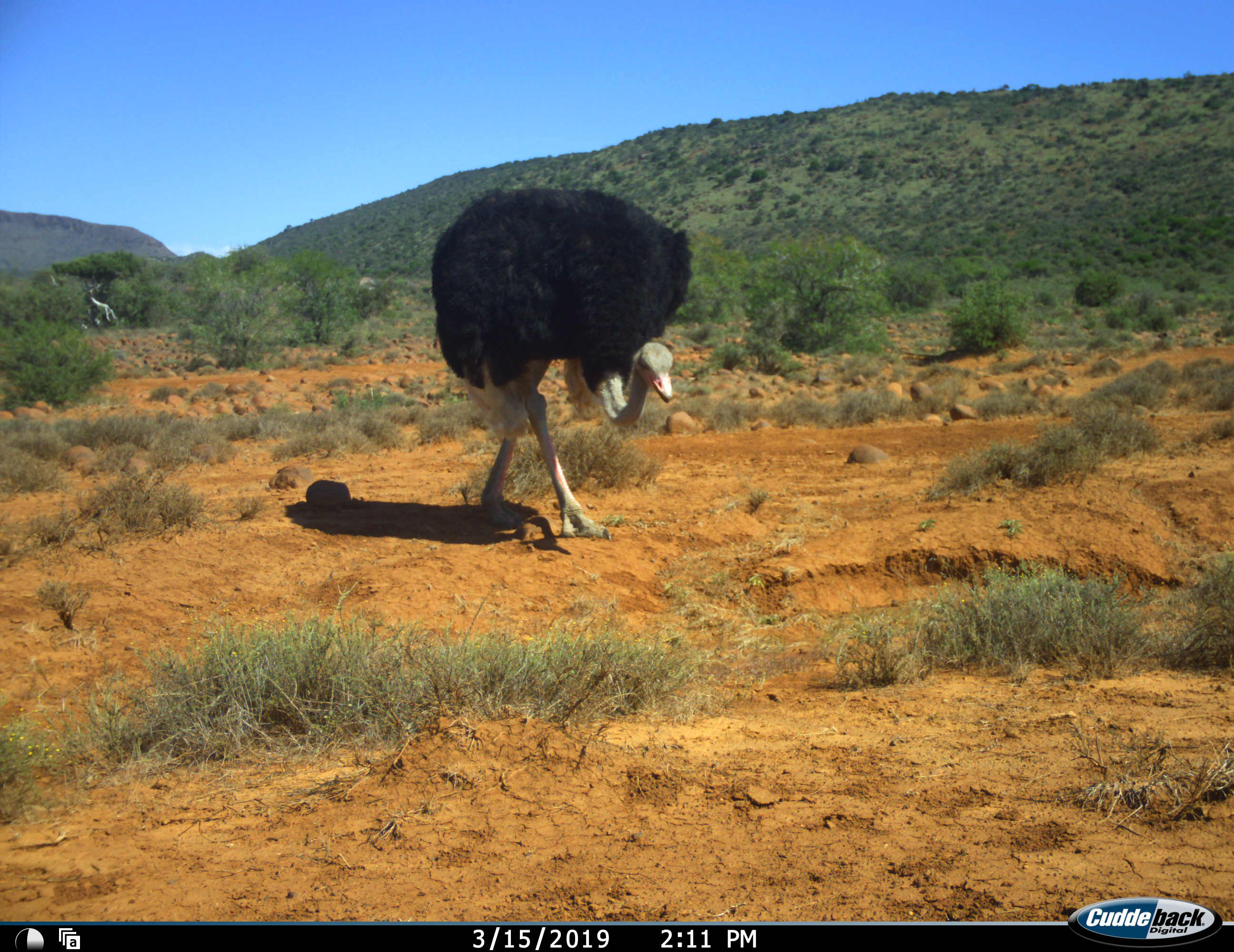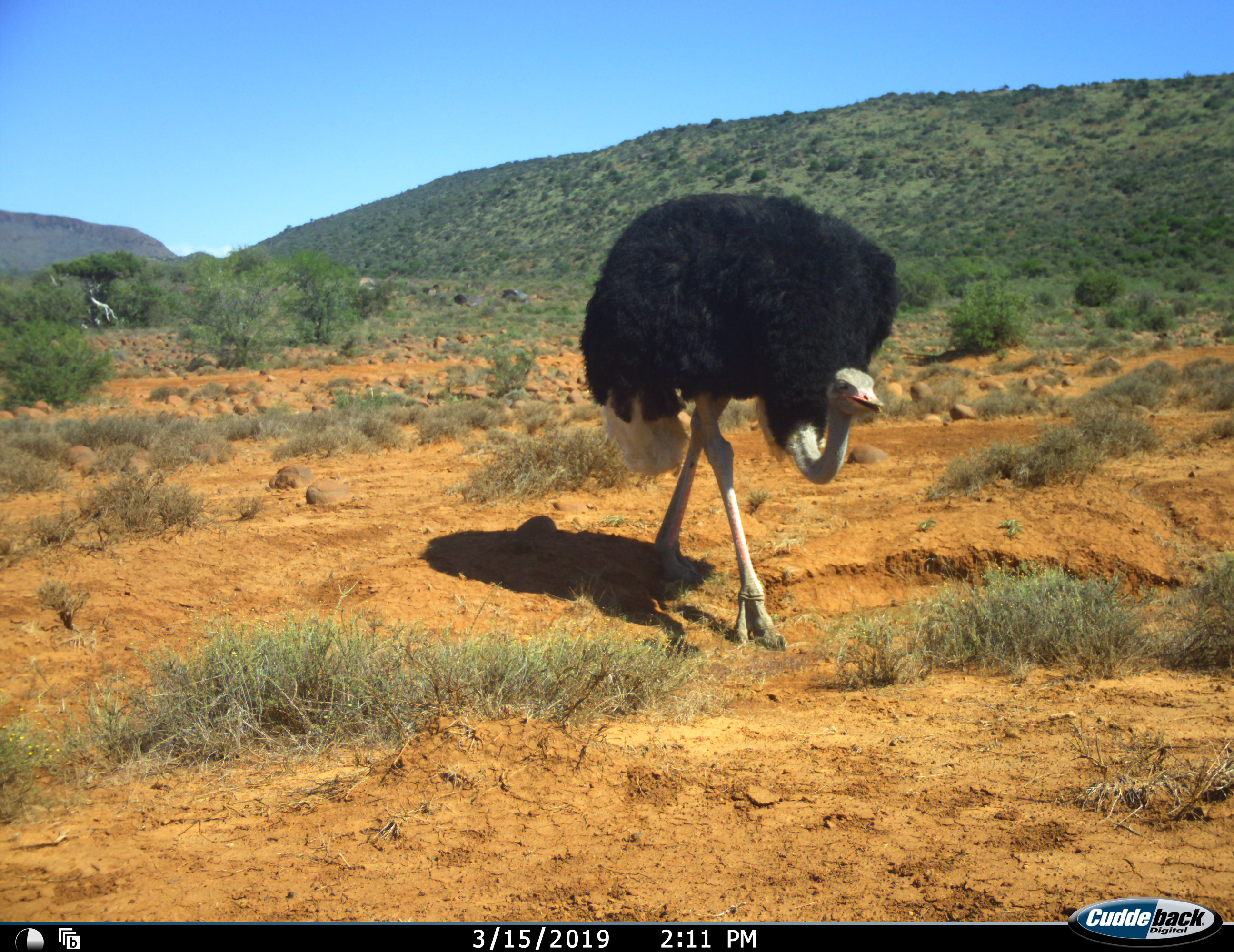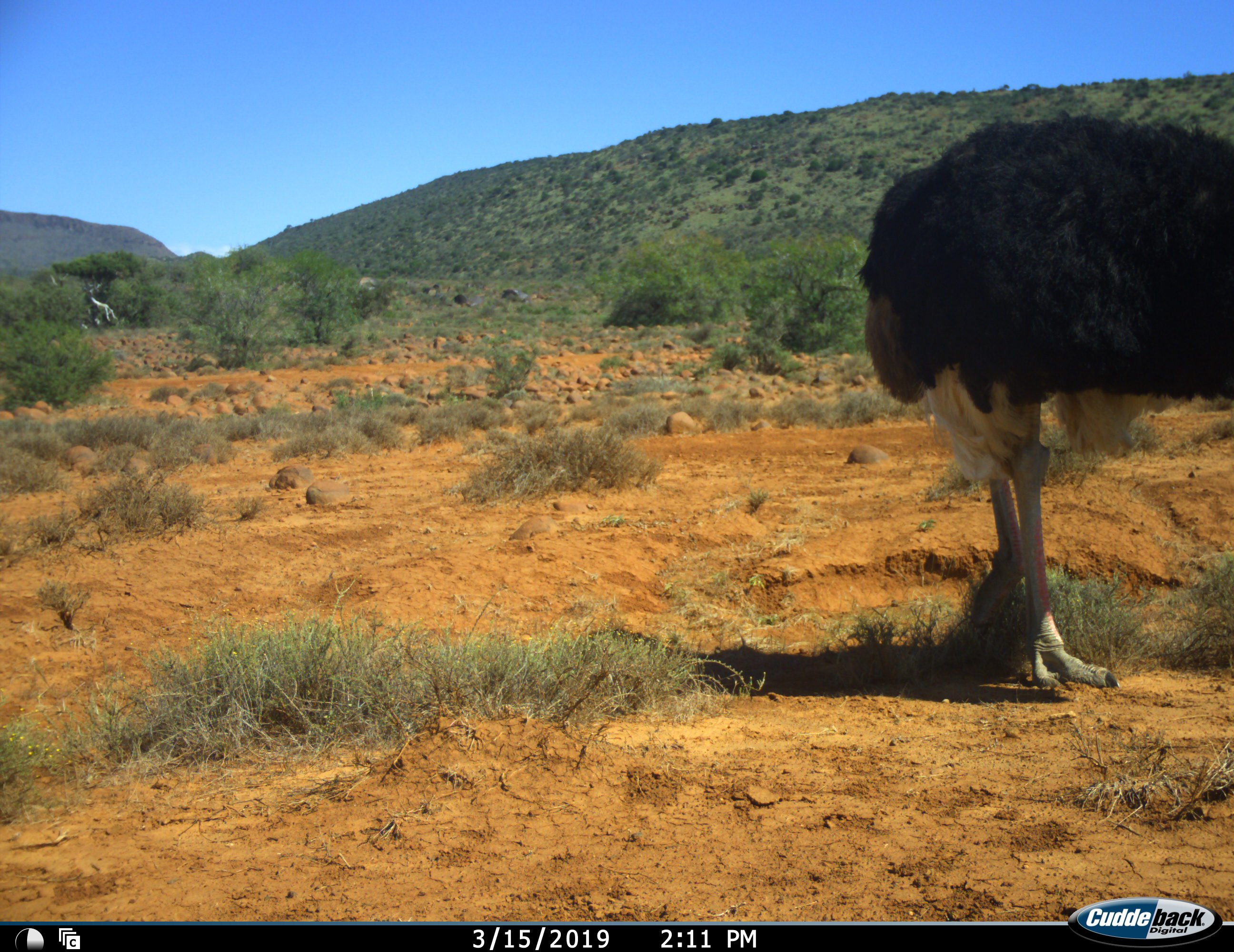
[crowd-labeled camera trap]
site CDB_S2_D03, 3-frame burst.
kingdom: Animalia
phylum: Chordata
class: Aves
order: Struthioniformes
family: Struthionidae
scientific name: Struthionidae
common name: ostrich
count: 1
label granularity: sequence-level